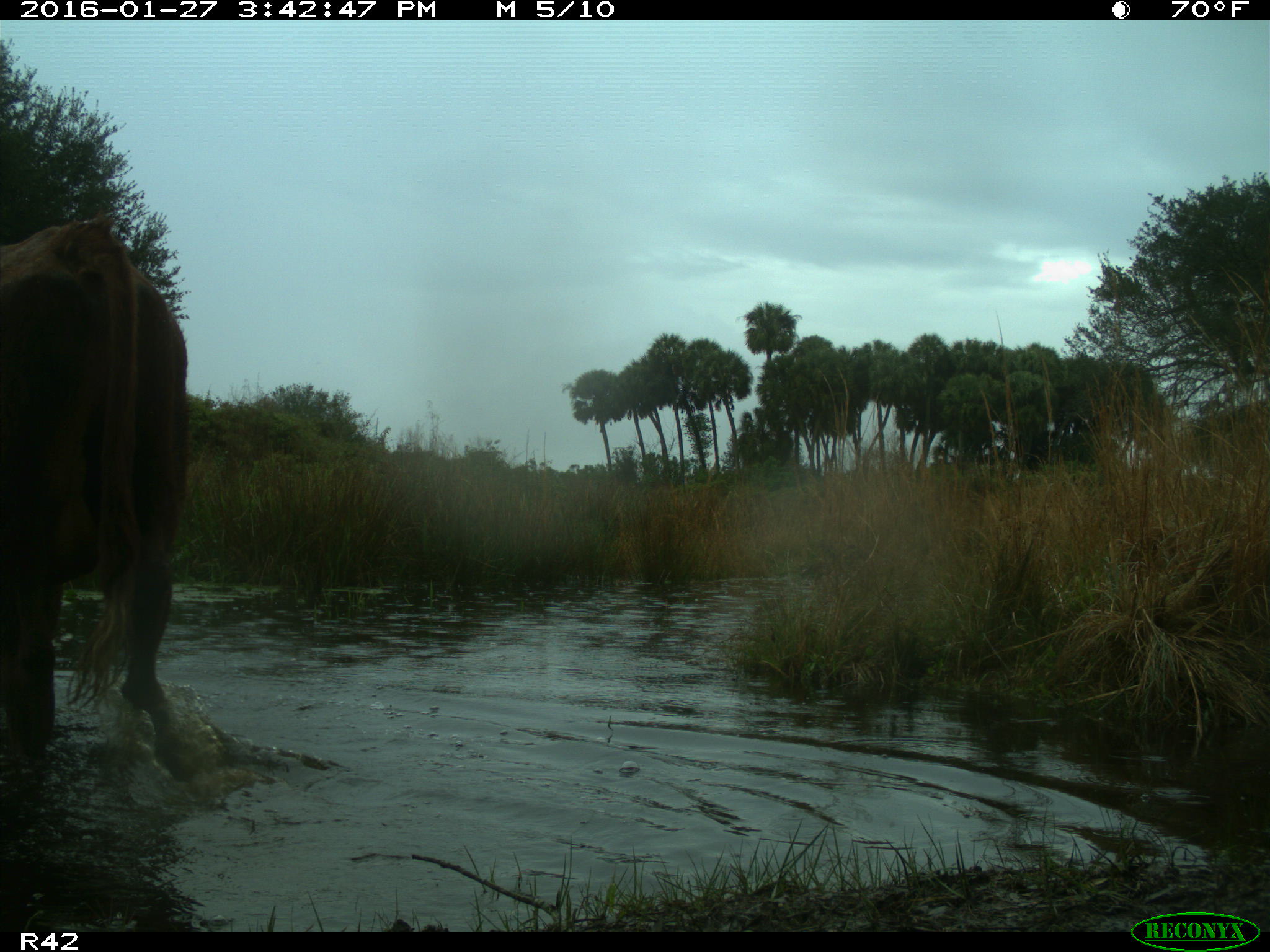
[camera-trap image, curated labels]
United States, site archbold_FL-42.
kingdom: Animalia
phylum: Chordata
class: Mammalia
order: Artiodactyla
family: Bovidae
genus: Bos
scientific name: Bos taurus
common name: domestic cow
Bos taurus (domestic cow).